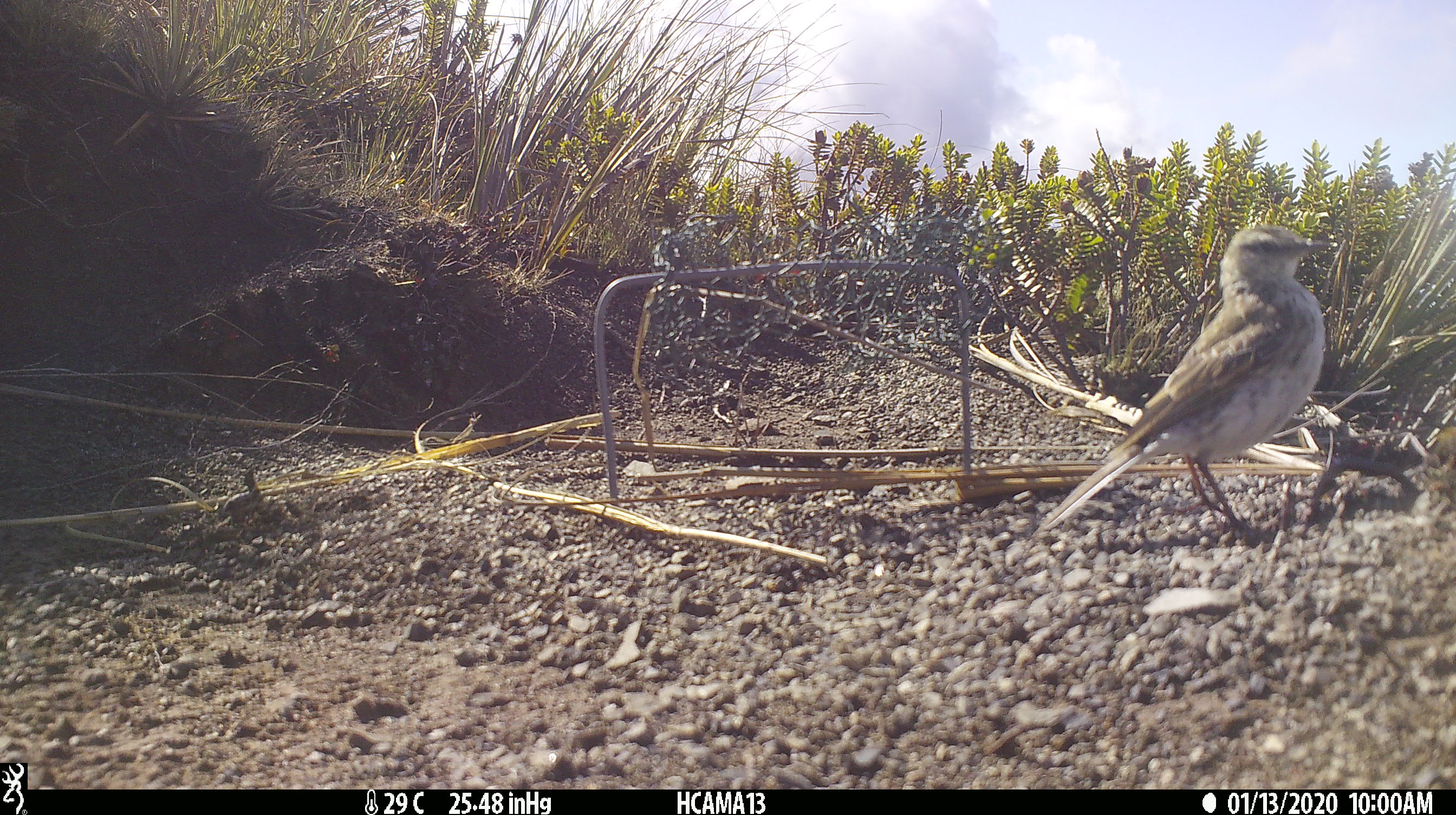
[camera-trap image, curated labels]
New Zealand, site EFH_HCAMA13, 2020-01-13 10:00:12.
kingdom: Animalia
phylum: Chordata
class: Aves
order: Passeriformes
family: Motacillidae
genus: Anthus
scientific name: Anthus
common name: pipit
Pipit (Anthus).